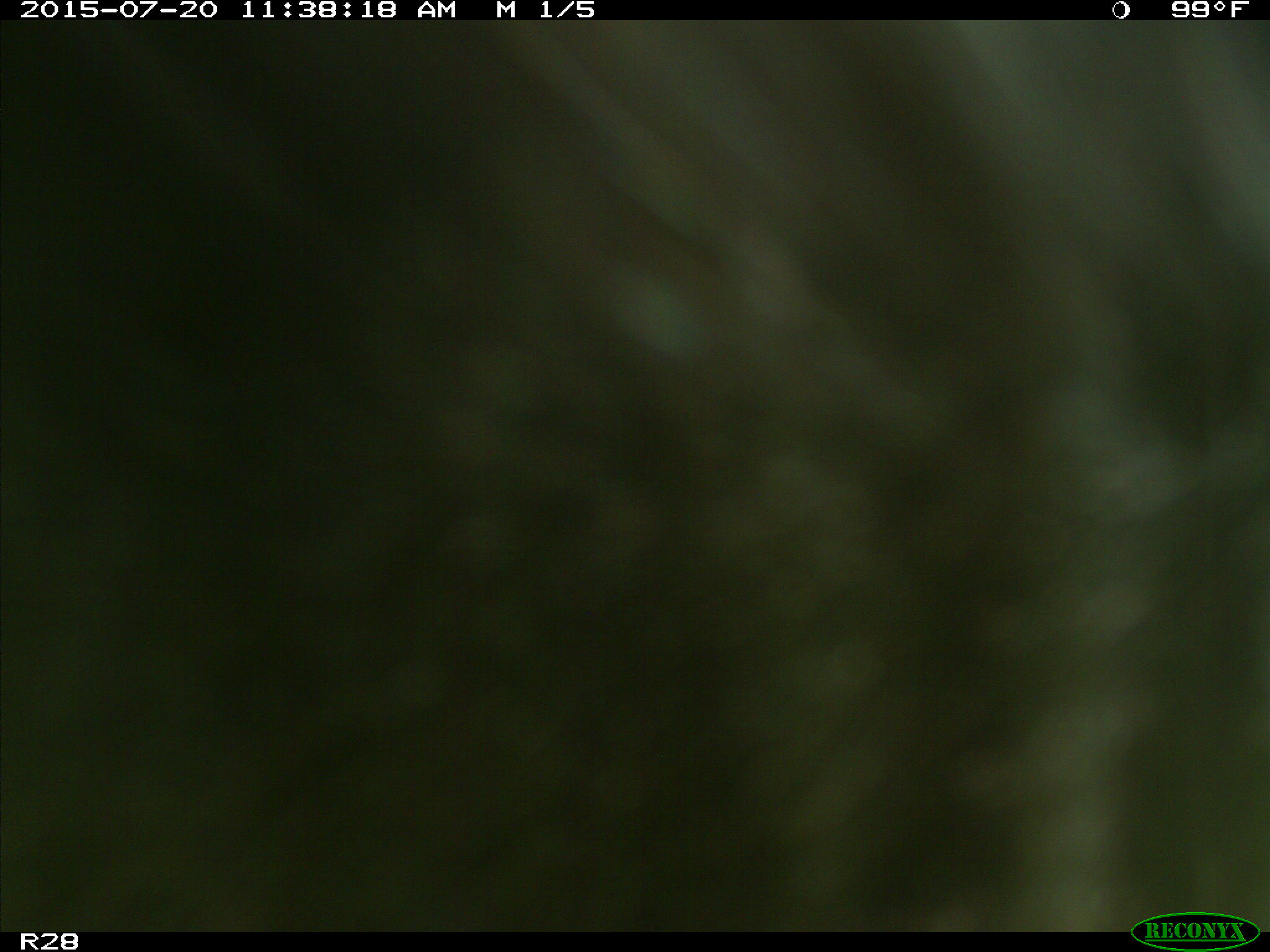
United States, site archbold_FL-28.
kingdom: Animalia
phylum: Chordata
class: Mammalia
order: Artiodactyla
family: Bovidae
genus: Bos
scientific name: Bos taurus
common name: domestic cow